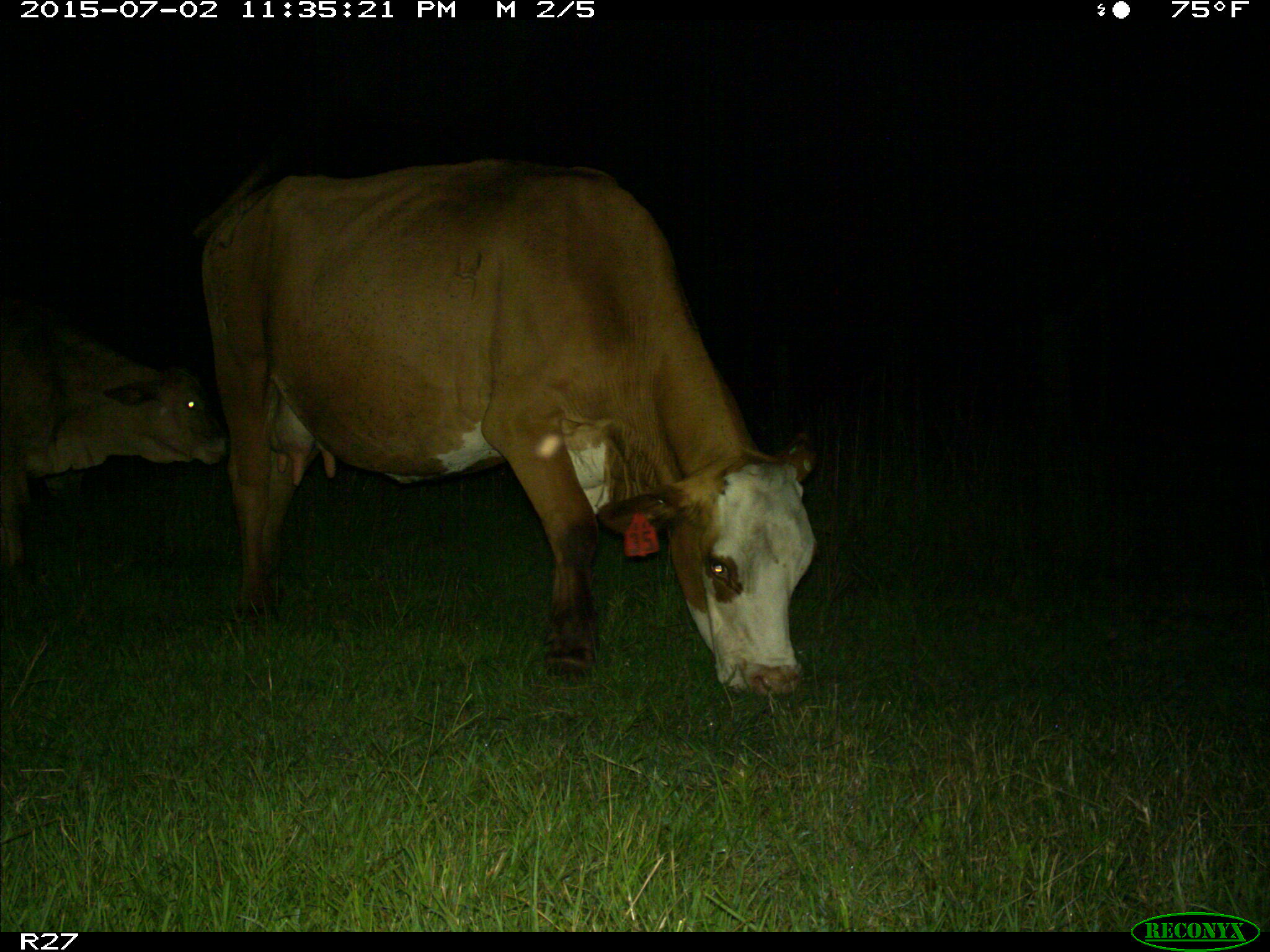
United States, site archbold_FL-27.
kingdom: Animalia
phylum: Chordata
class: Mammalia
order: Artiodactyla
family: Bovidae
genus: Bos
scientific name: Bos taurus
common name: domestic cow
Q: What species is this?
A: Bos taurus (domestic cow).